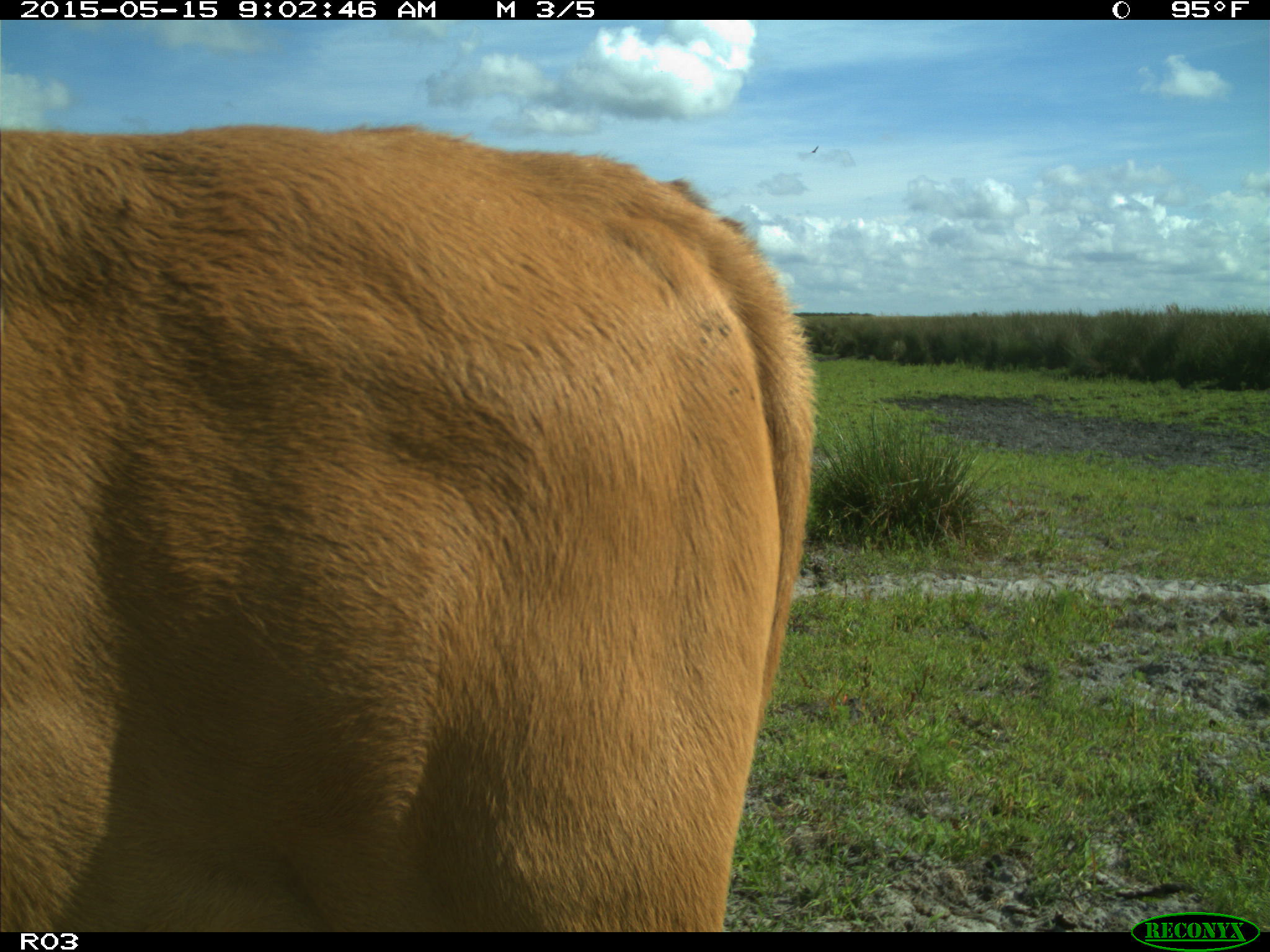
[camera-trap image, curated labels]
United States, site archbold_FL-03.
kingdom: Animalia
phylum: Chordata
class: Mammalia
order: Artiodactyla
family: Bovidae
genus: Bos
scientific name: Bos taurus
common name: domestic cow